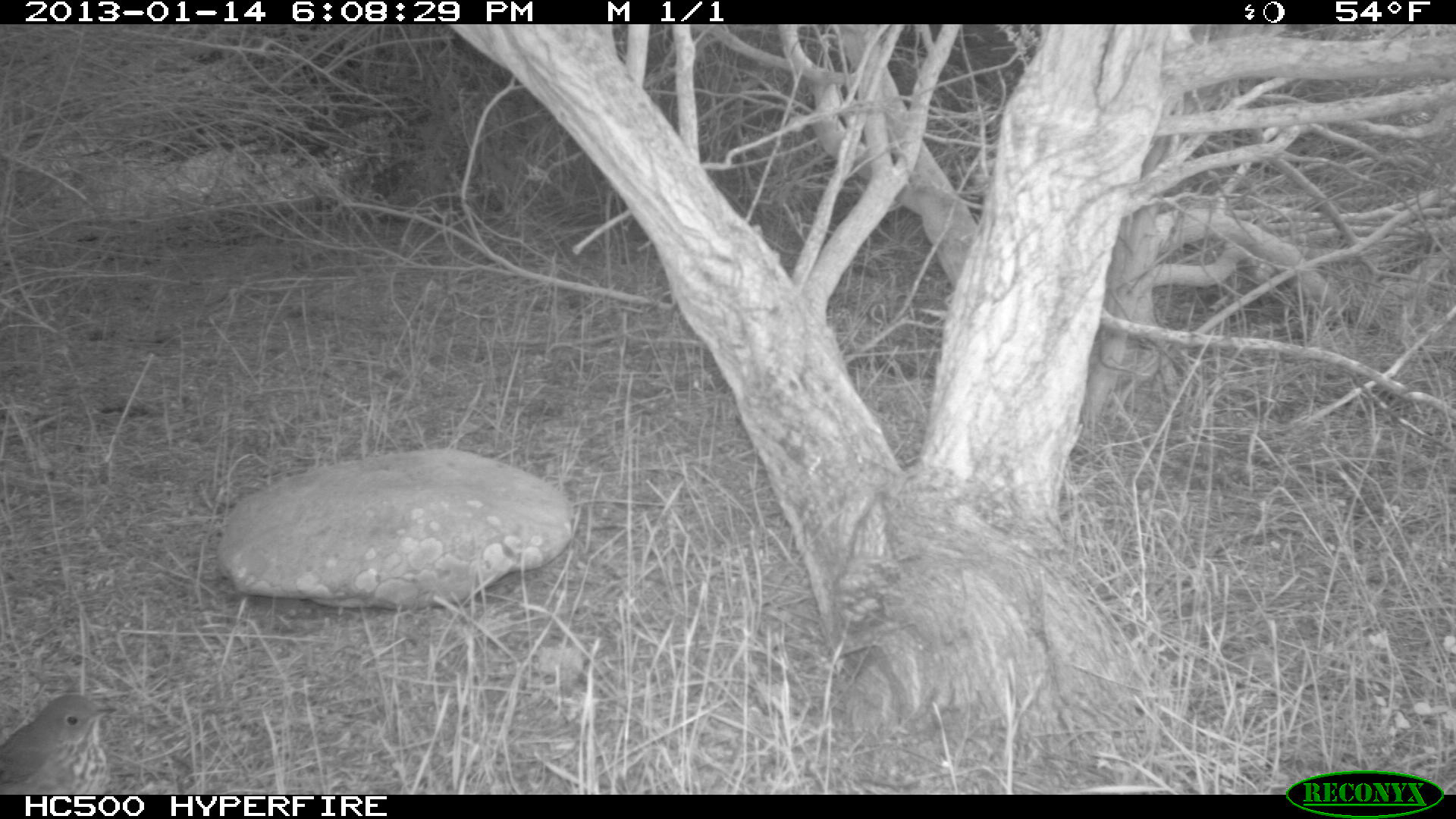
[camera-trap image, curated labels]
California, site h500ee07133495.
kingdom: Animalia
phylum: Chordata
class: Aves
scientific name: Aves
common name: bird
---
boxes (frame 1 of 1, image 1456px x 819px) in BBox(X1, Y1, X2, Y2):
bird: BBox(0, 694, 117, 794)